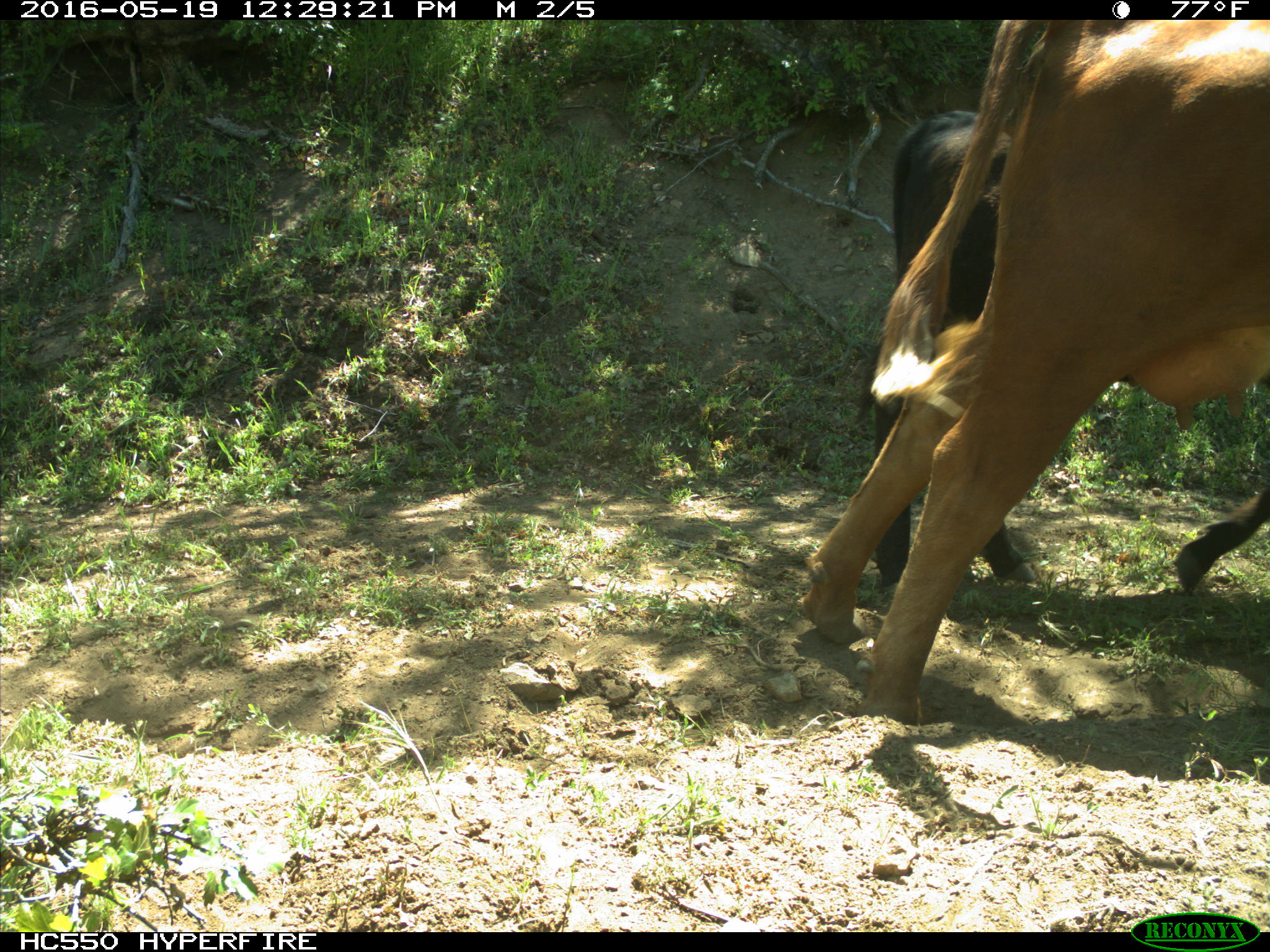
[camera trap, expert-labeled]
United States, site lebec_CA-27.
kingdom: Animalia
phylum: Chordata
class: Mammalia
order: Artiodactyla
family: Bovidae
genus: Bos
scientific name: Bos taurus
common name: domestic cow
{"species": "Bos taurus (domestic cow)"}